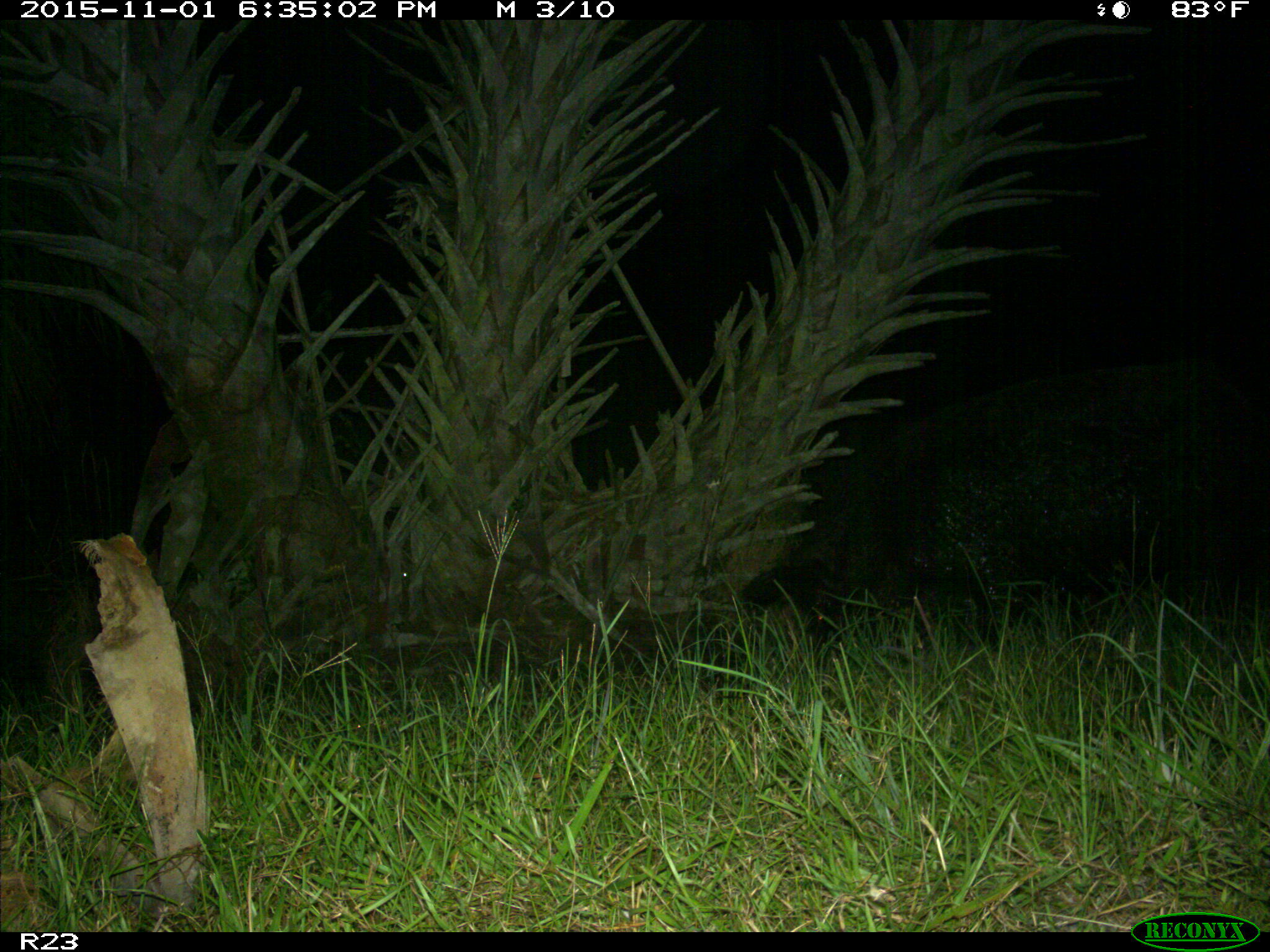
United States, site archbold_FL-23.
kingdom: Animalia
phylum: Chordata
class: Mammalia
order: Artiodactyla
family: Suidae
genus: Sus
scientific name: Sus scrofa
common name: wild boar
Sus scrofa (wild boar).